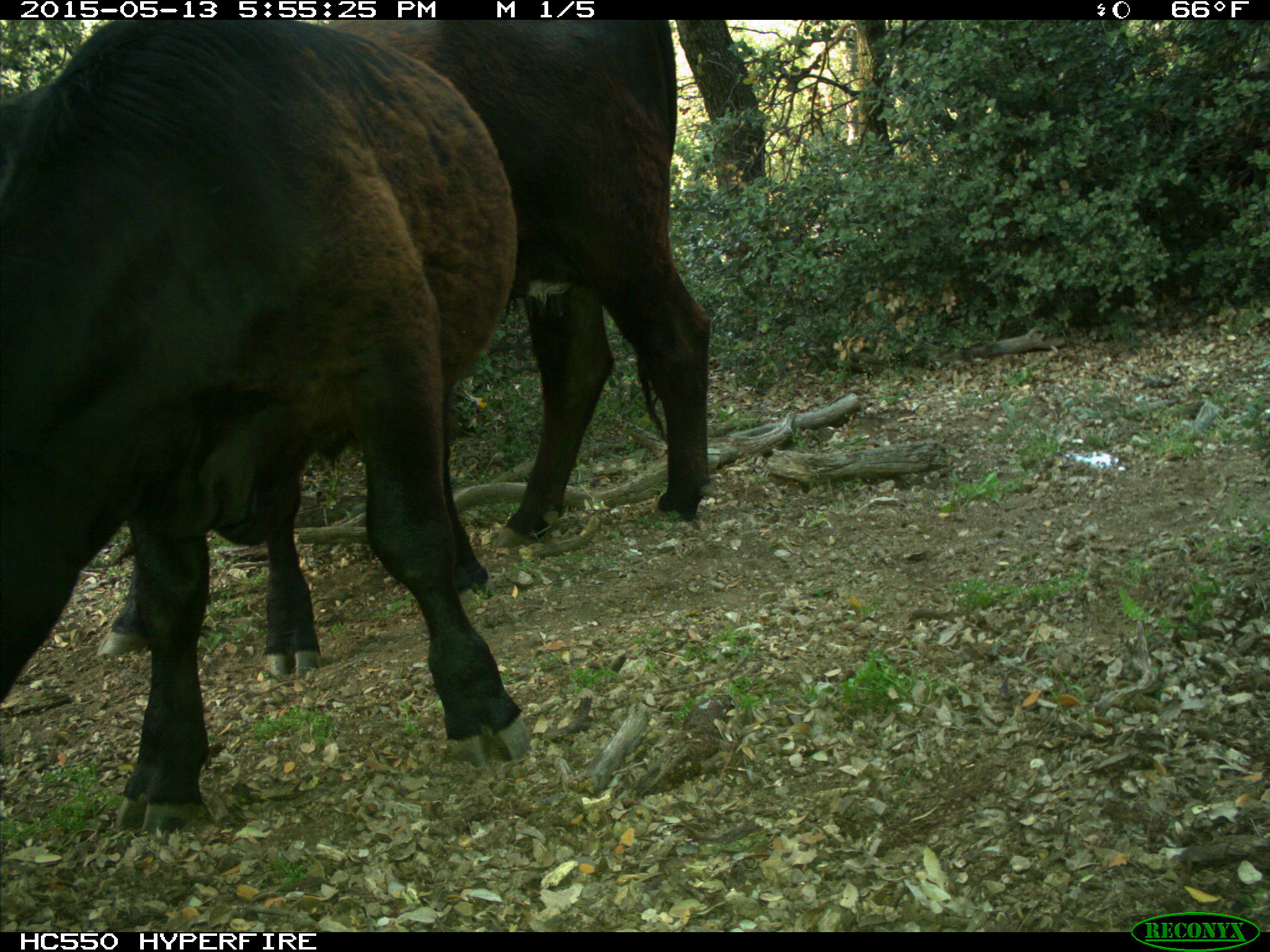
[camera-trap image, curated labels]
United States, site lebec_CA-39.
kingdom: Animalia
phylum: Chordata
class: Mammalia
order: Artiodactyla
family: Bovidae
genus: Bos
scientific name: Bos taurus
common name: domestic cow